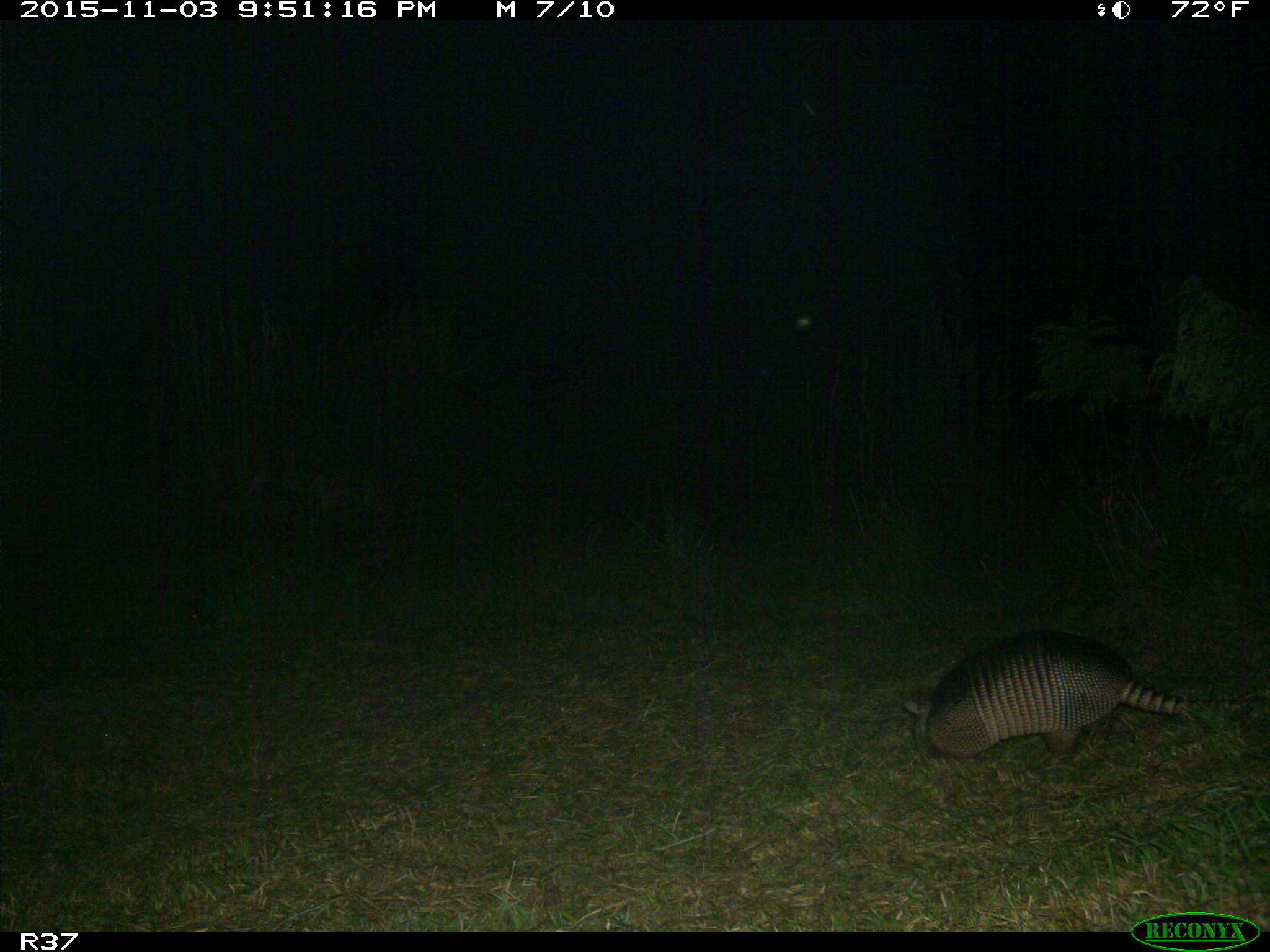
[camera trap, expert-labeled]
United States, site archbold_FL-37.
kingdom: Animalia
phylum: Chordata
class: Mammalia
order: Cingulata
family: Dasypodidae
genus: Dasypus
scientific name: Dasypus novemcinctus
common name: nine-banded armadillo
Dasypus novemcinctus (nine-banded armadillo).